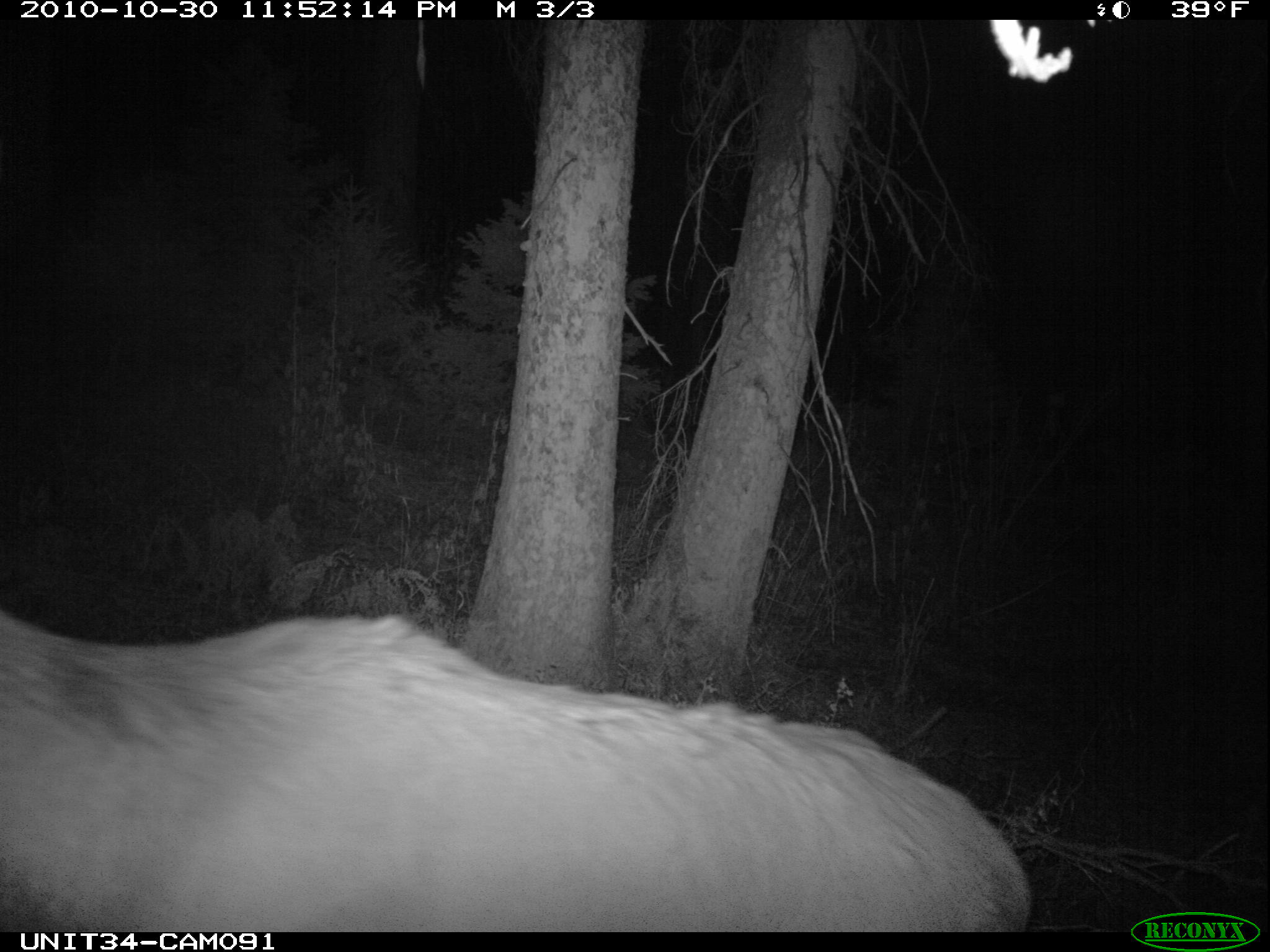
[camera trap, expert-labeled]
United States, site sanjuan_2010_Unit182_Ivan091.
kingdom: Animalia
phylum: Chordata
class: Mammalia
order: Artiodactyla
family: Cervidae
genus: Cervus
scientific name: Cervus elaphus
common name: red deer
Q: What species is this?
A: Cervus elaphus (red deer).